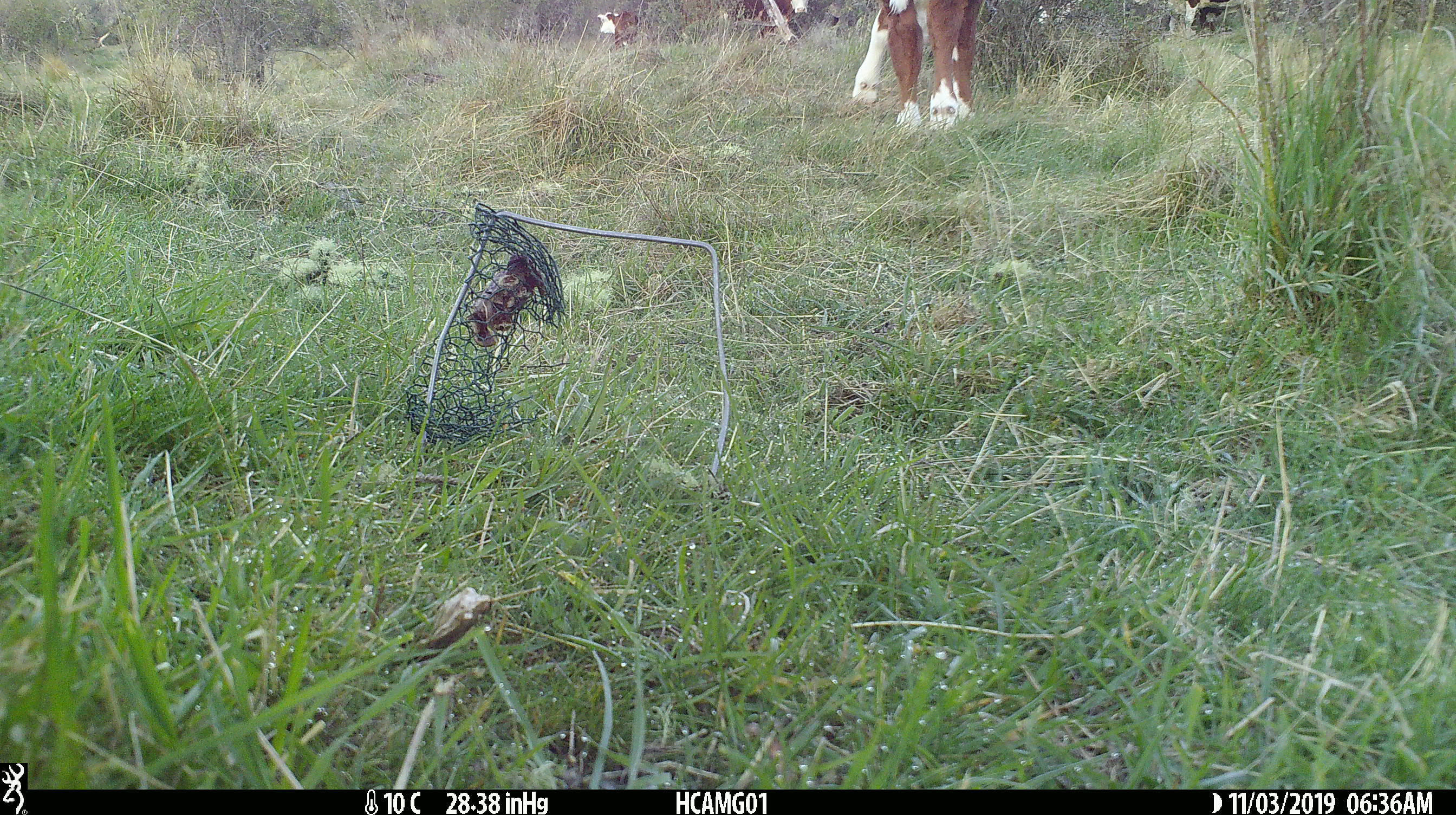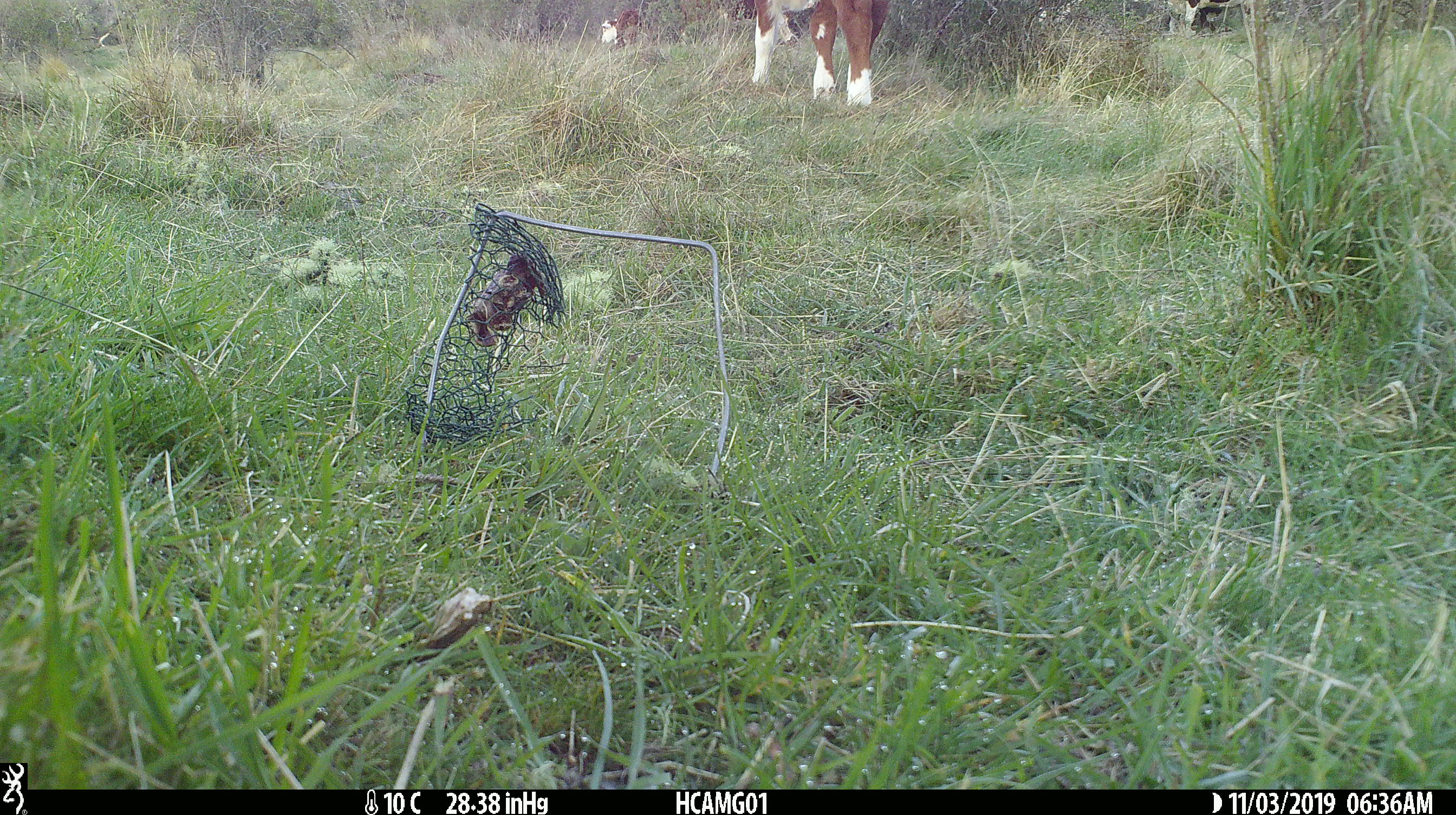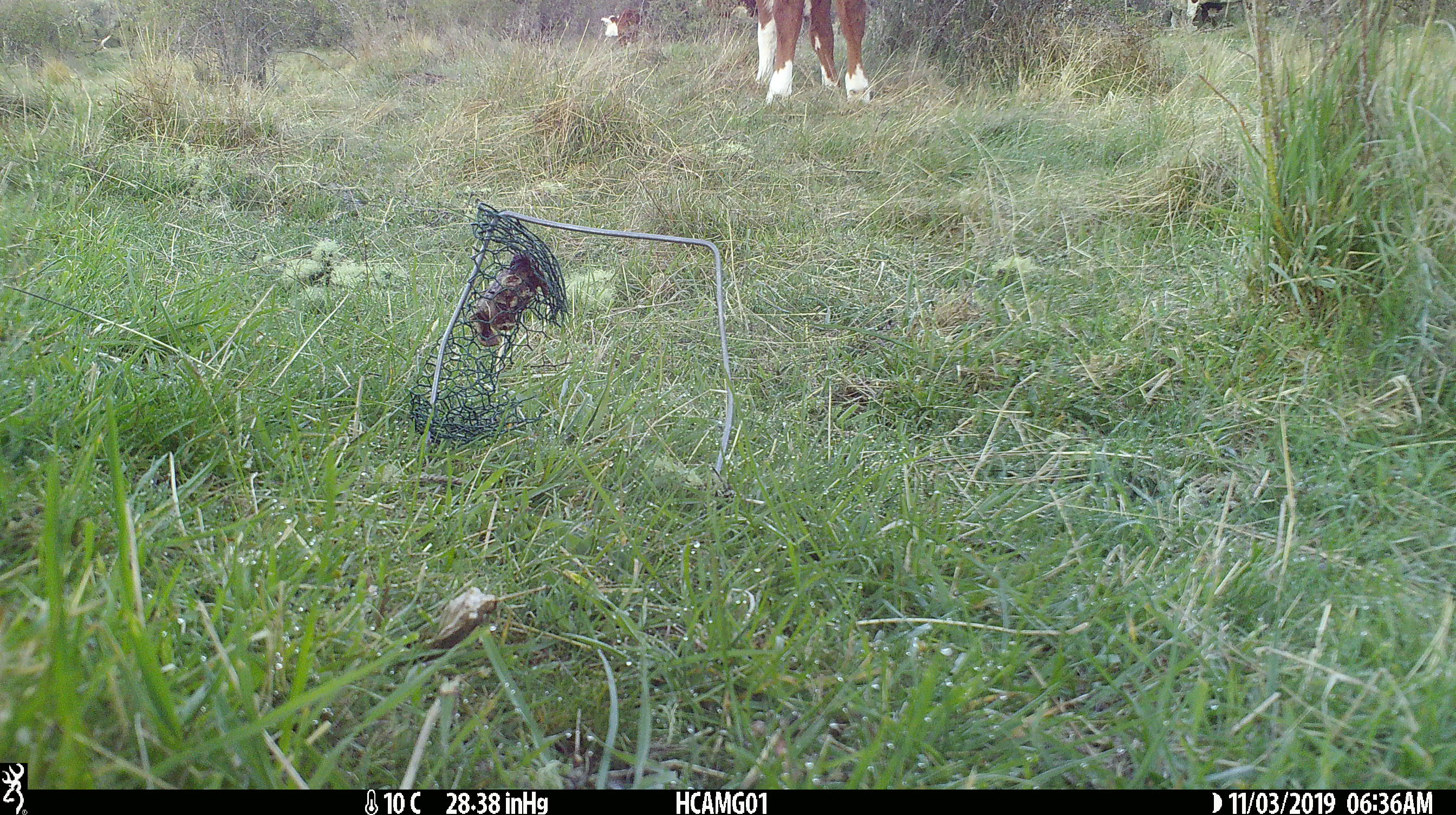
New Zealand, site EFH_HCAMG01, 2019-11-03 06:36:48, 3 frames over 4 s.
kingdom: Animalia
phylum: Chordata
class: Mammalia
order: Artiodactyla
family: Bovidae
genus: Bos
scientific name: Bos taurus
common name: domestic cow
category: cow